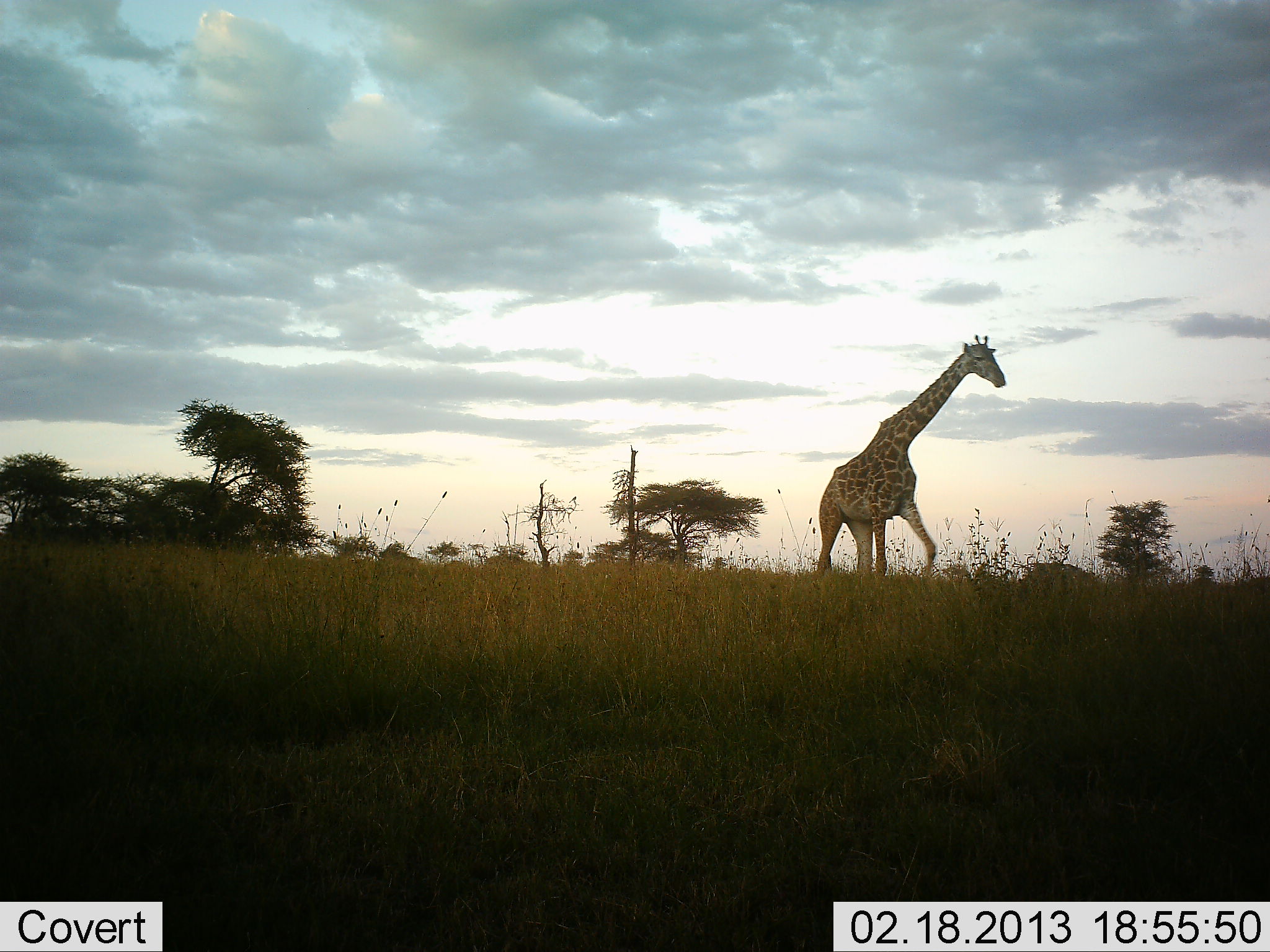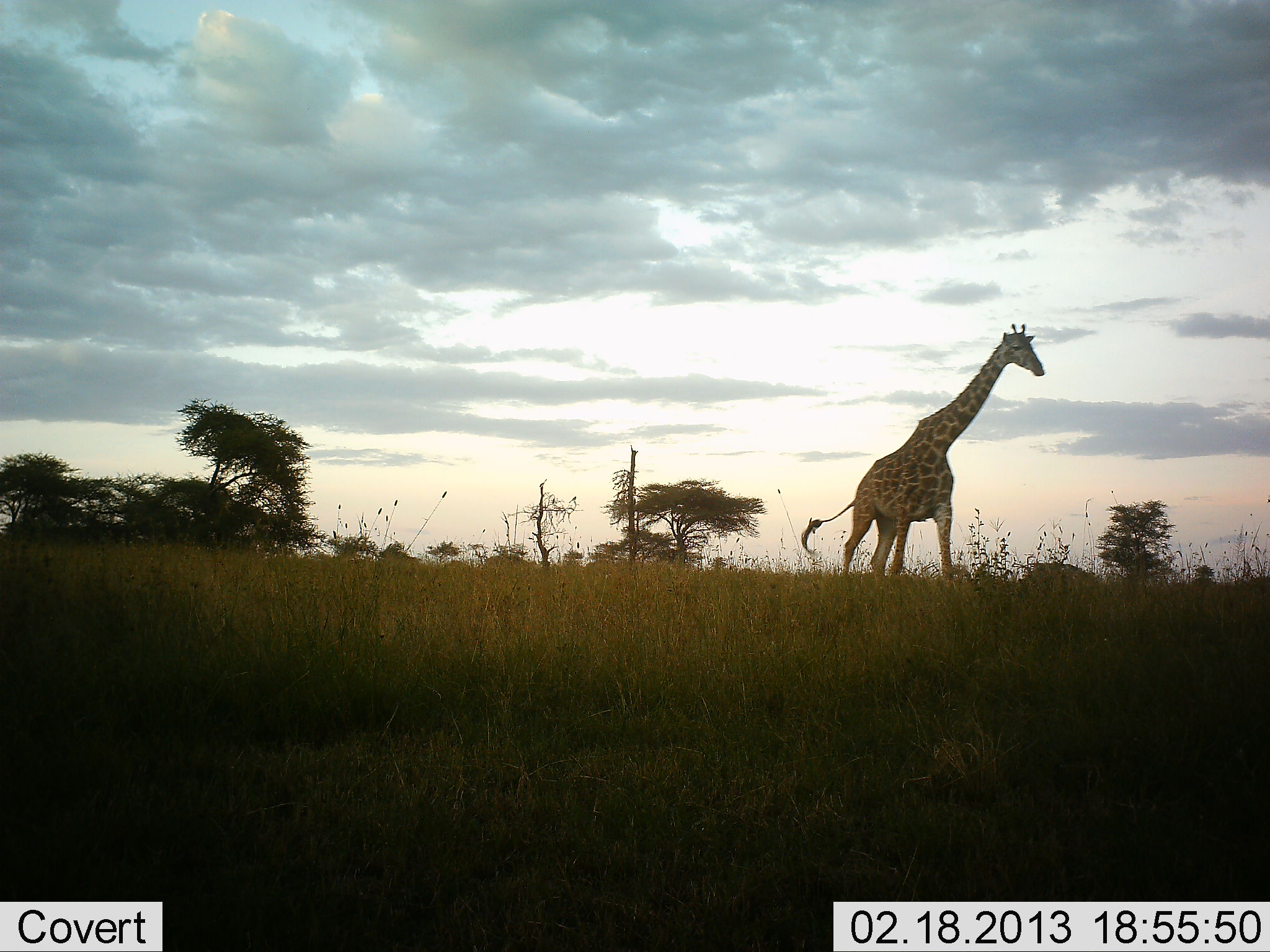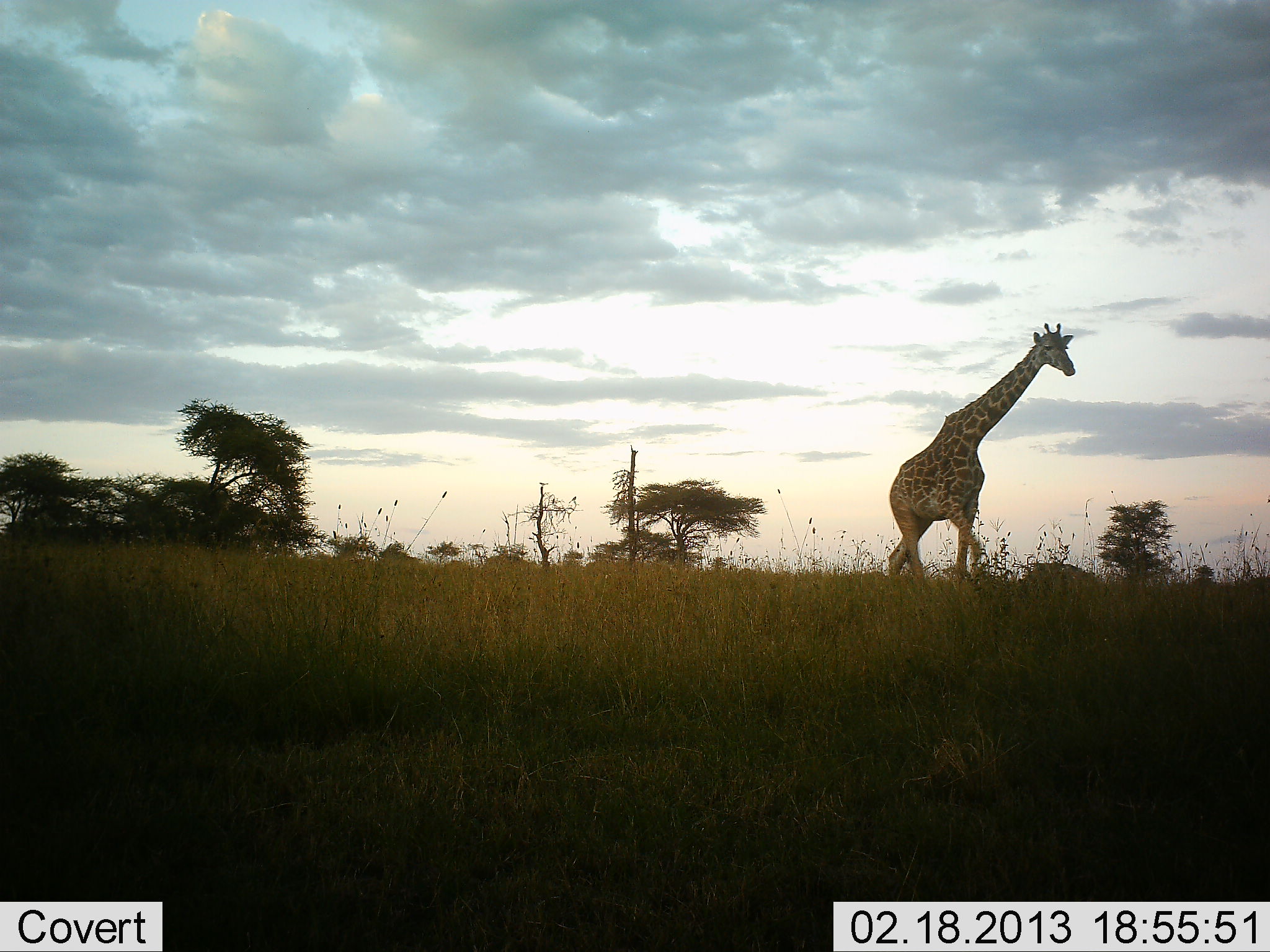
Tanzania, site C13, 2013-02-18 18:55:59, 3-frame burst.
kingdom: Animalia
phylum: Chordata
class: Mammalia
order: Artiodactyla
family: Giraffidae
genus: Giraffa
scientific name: Giraffa camelopardalis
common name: giraffe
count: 1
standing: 15%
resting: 0%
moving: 90%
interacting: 0%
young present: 0%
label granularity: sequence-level